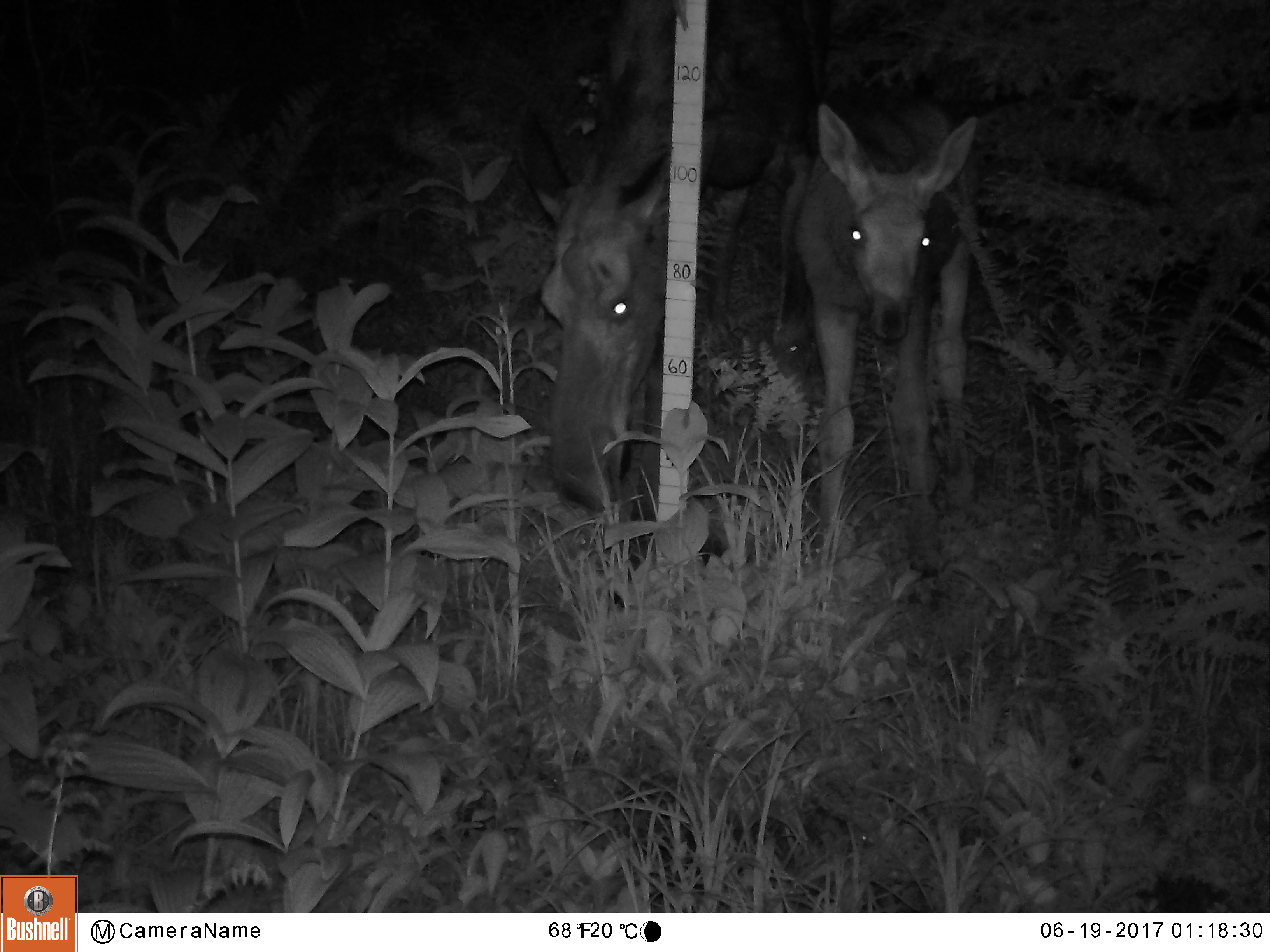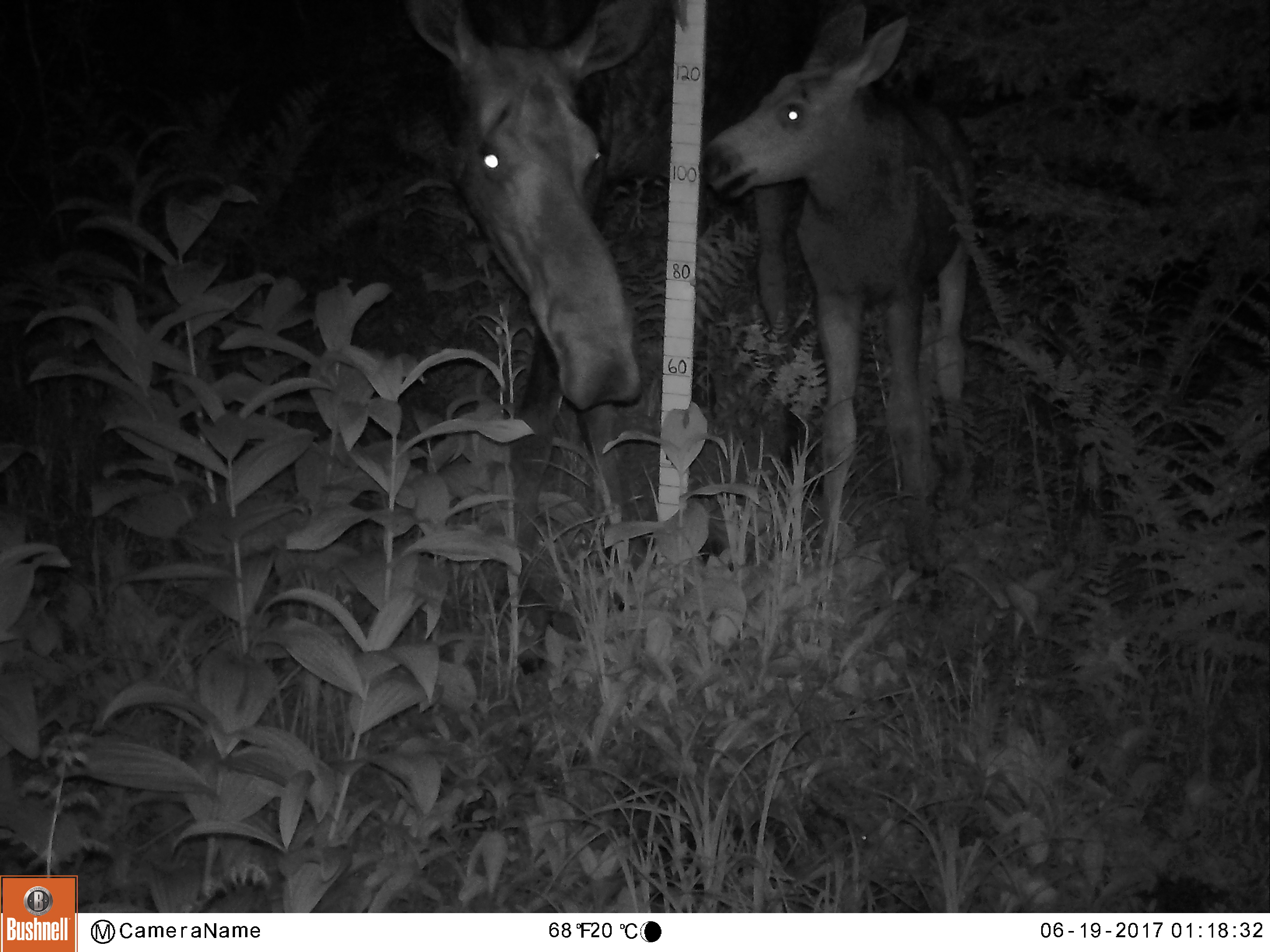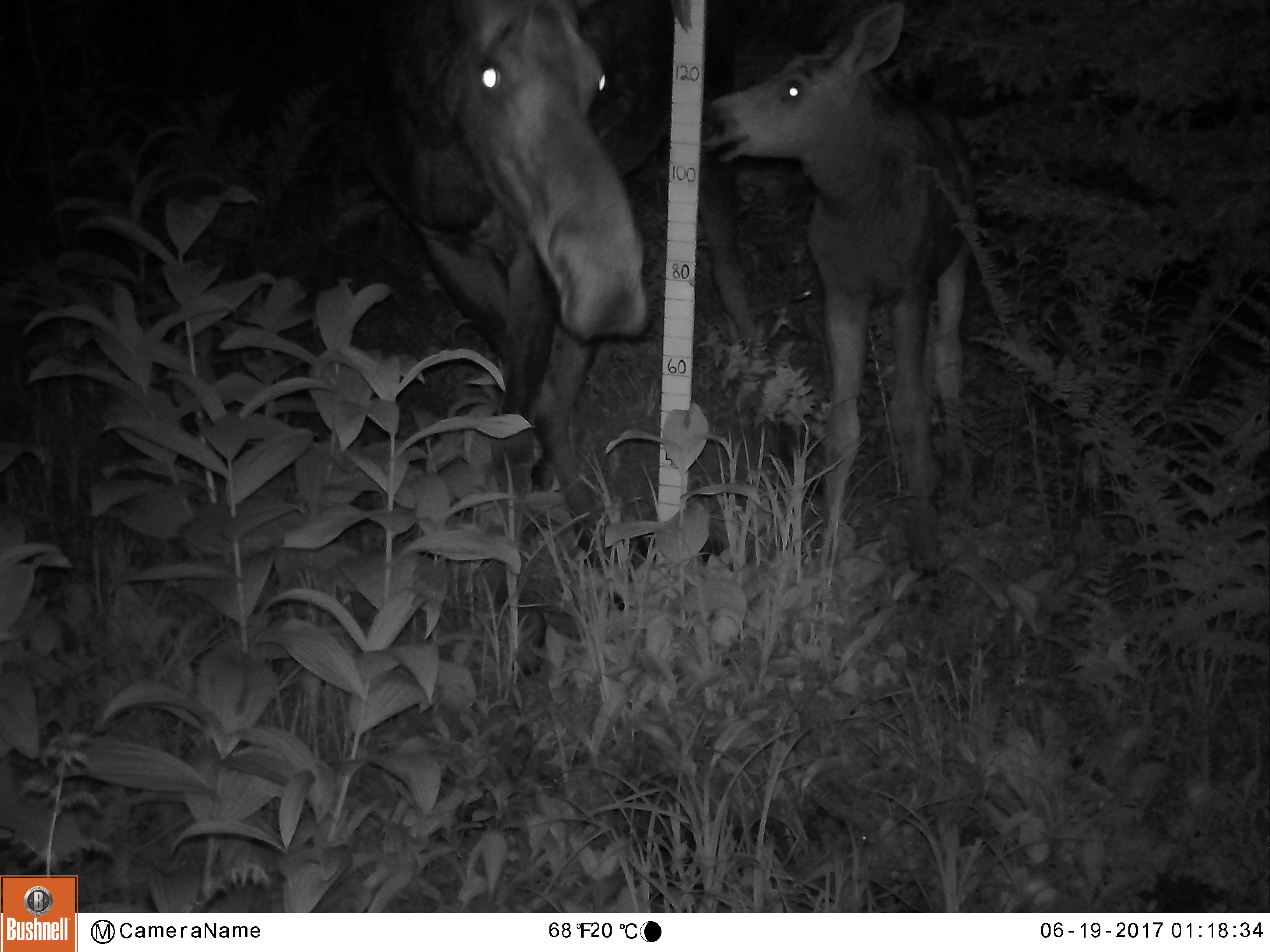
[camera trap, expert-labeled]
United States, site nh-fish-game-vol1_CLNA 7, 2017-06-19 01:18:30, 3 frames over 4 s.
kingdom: Animalia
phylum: Chordata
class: Mammalia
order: Artiodactyla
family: Cervidae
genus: Alces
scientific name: Alces alces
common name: moose